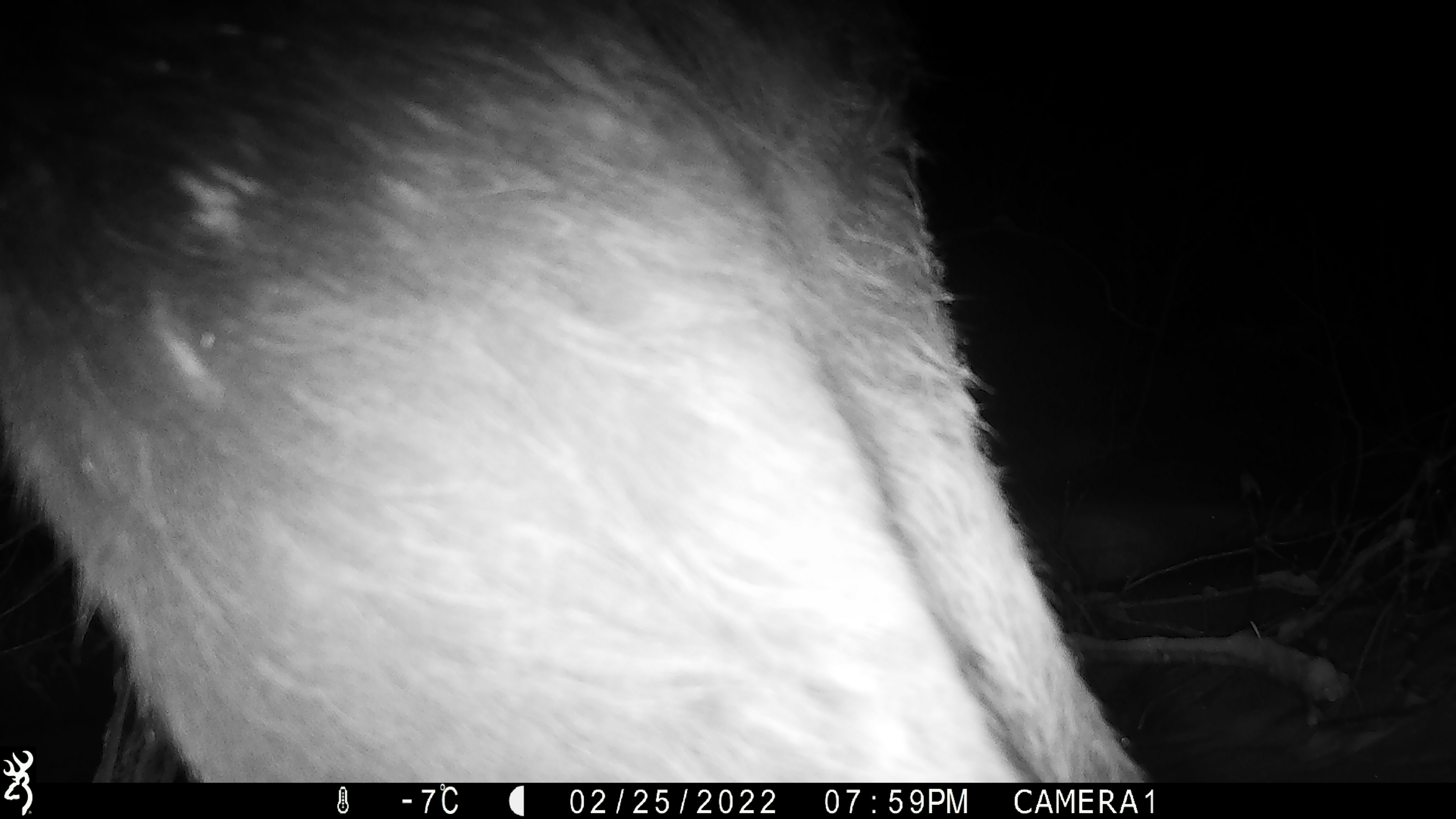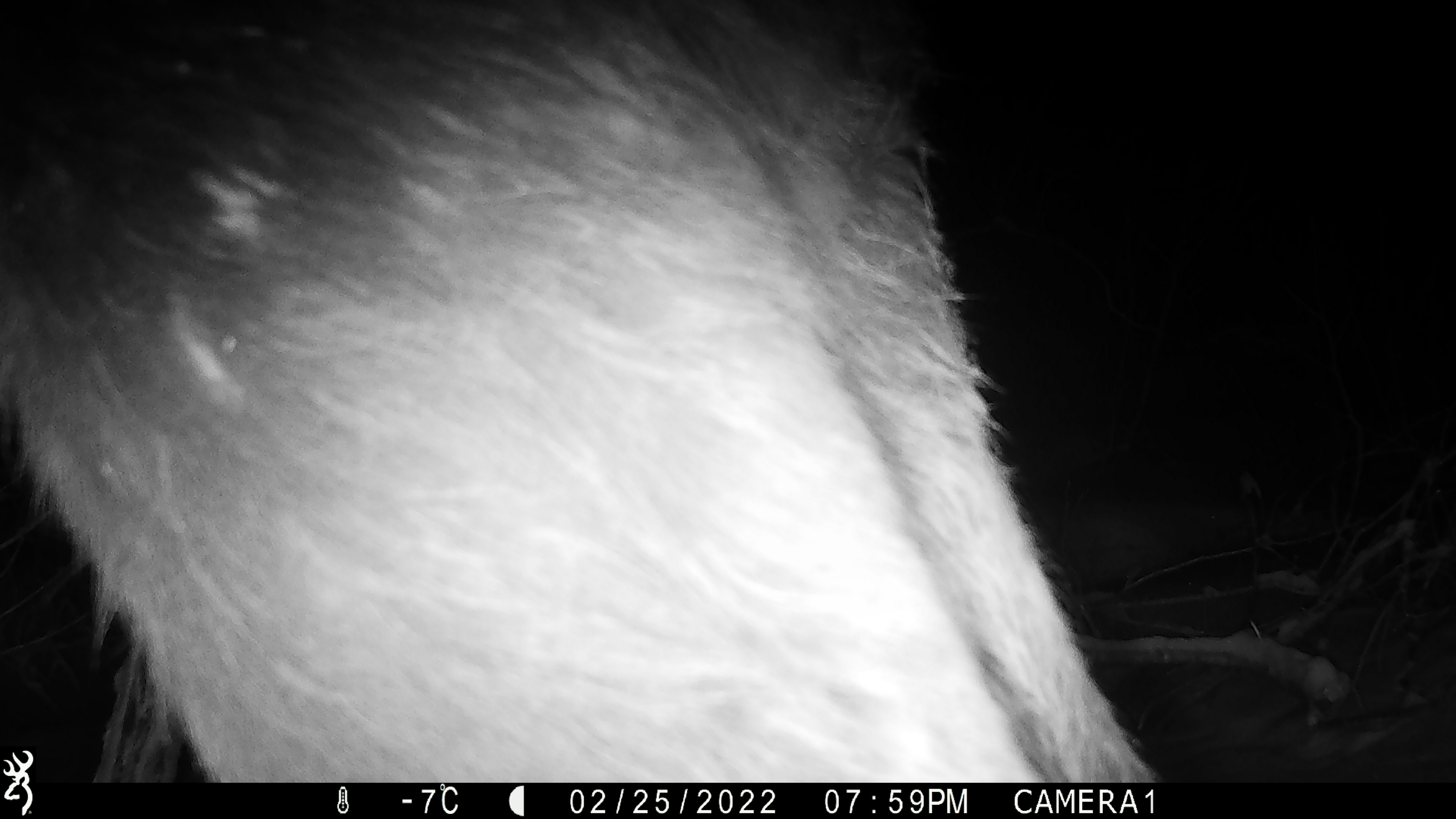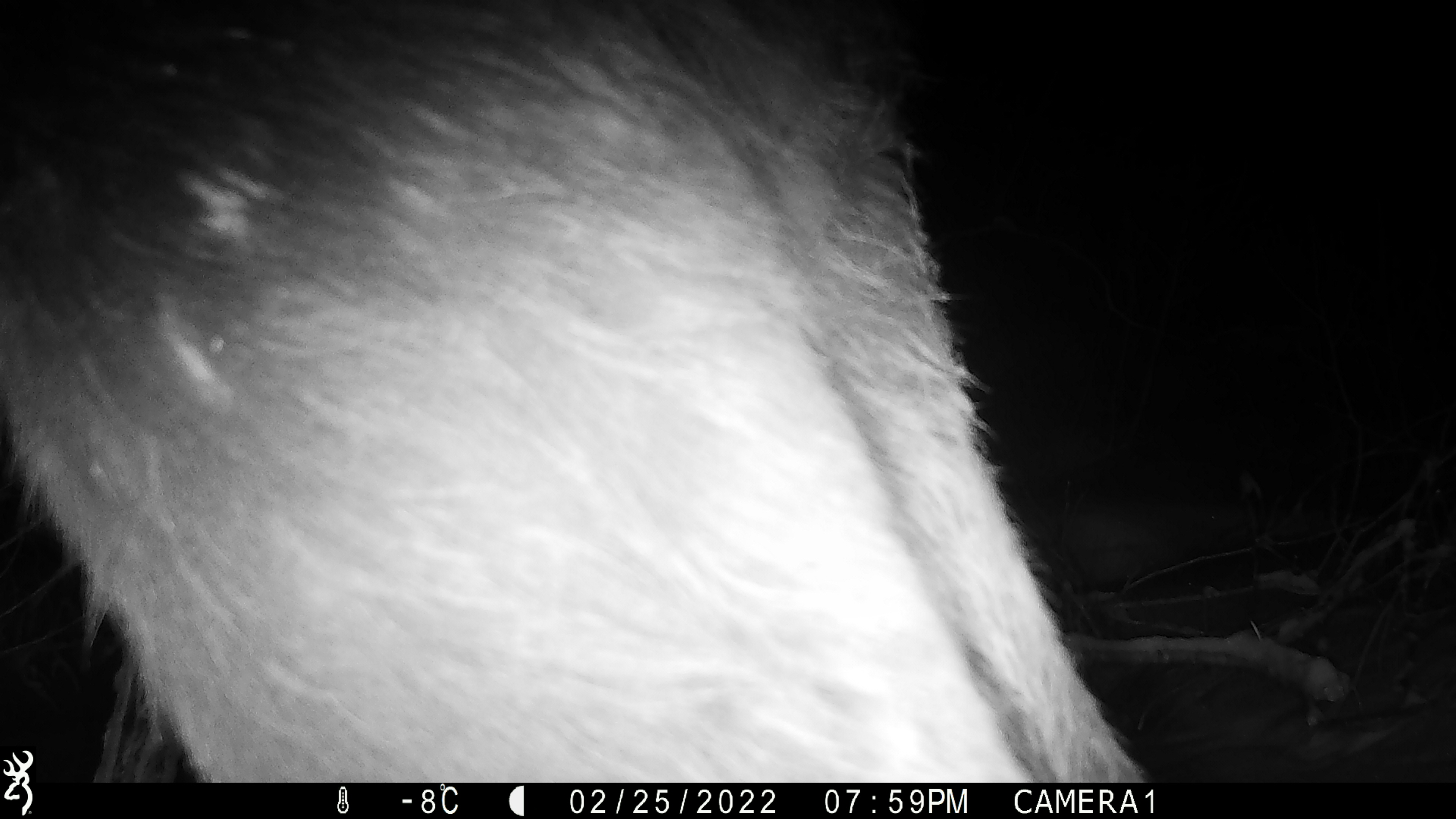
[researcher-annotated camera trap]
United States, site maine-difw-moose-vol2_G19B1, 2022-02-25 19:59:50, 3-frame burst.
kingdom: Animalia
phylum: Chordata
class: Mammalia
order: Artiodactyla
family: Cervidae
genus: Alces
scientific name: Alces alces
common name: moose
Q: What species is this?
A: Moose (Alces alces).